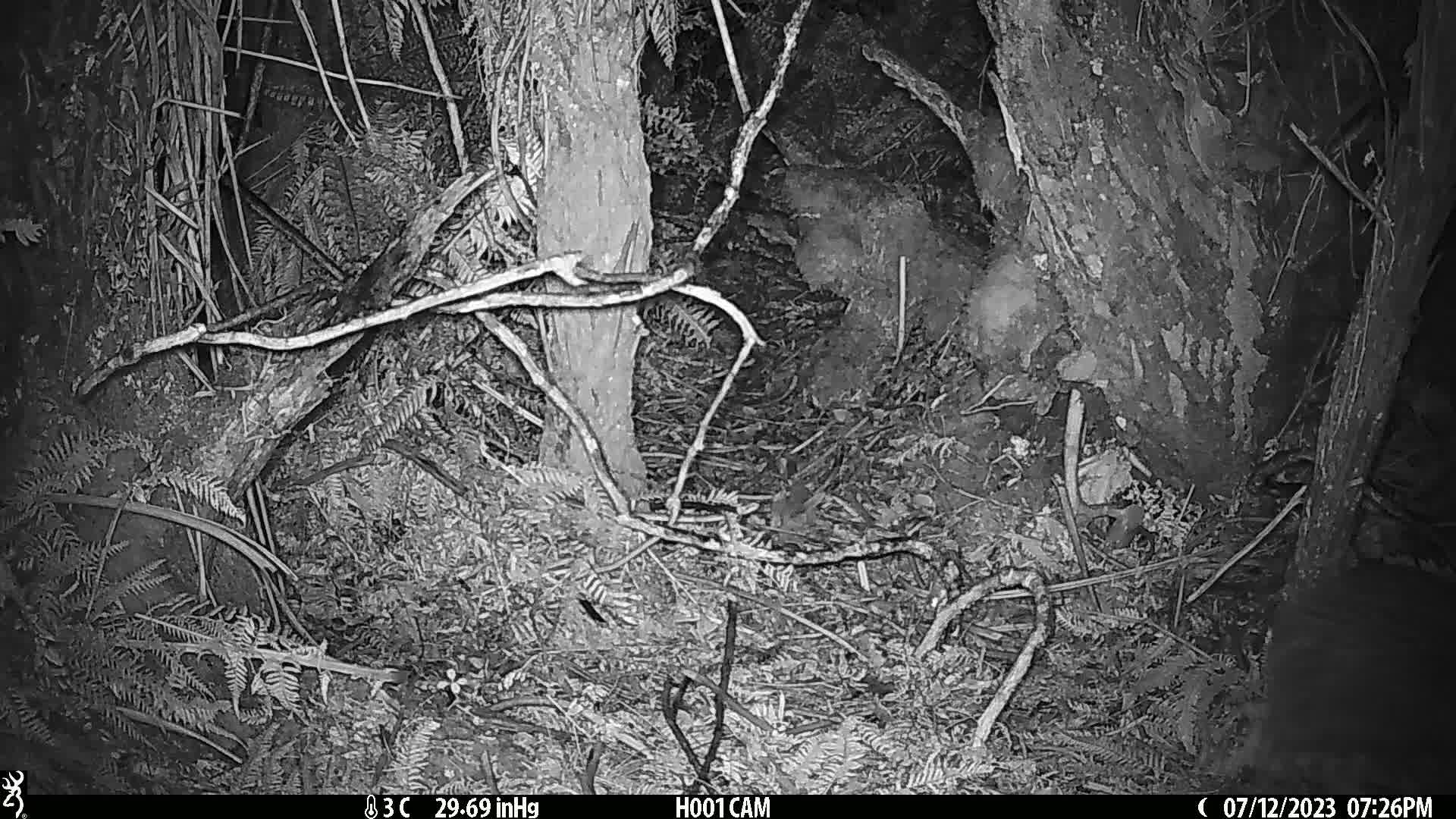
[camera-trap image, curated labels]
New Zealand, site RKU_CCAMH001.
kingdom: Animalia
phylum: Chordata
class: Aves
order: Apterygiformes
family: Apterygidae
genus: Apteryx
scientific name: Apteryx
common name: kiwi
Kiwi (Apteryx).